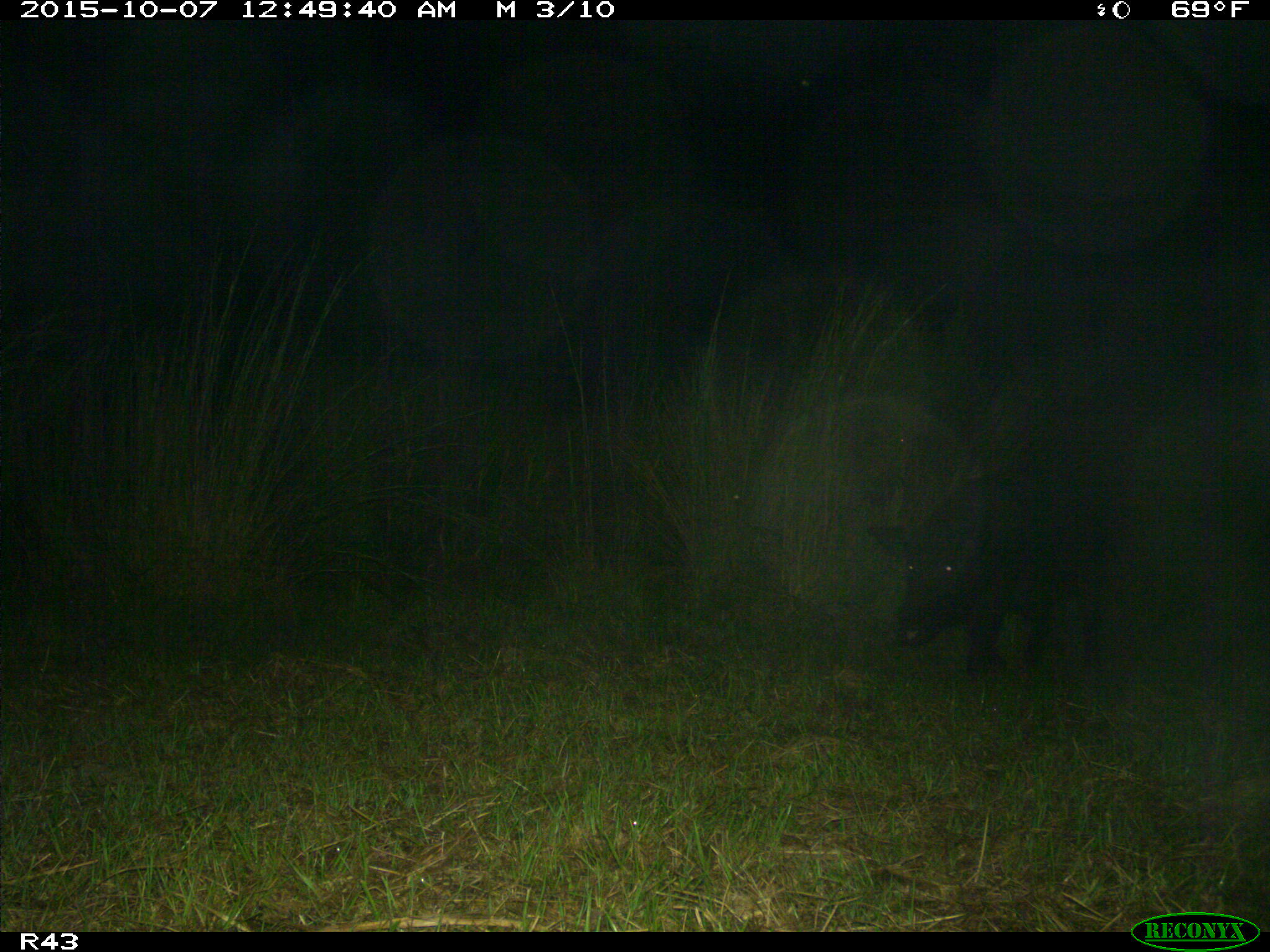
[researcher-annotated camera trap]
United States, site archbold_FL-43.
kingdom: Animalia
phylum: Chordata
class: Mammalia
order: Artiodactyla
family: Suidae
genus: Sus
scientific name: Sus scrofa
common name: wild boar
Sus scrofa (wild boar).